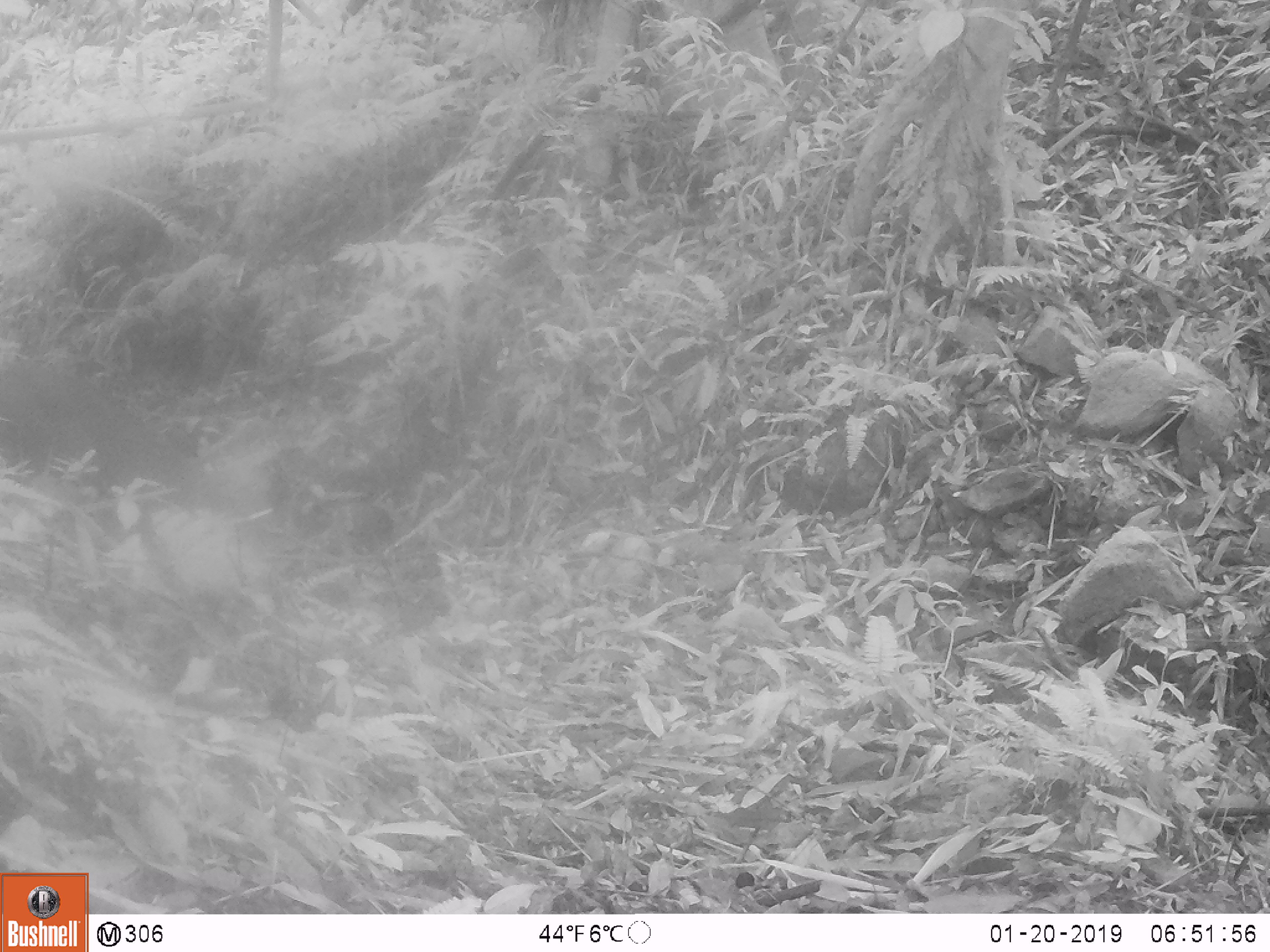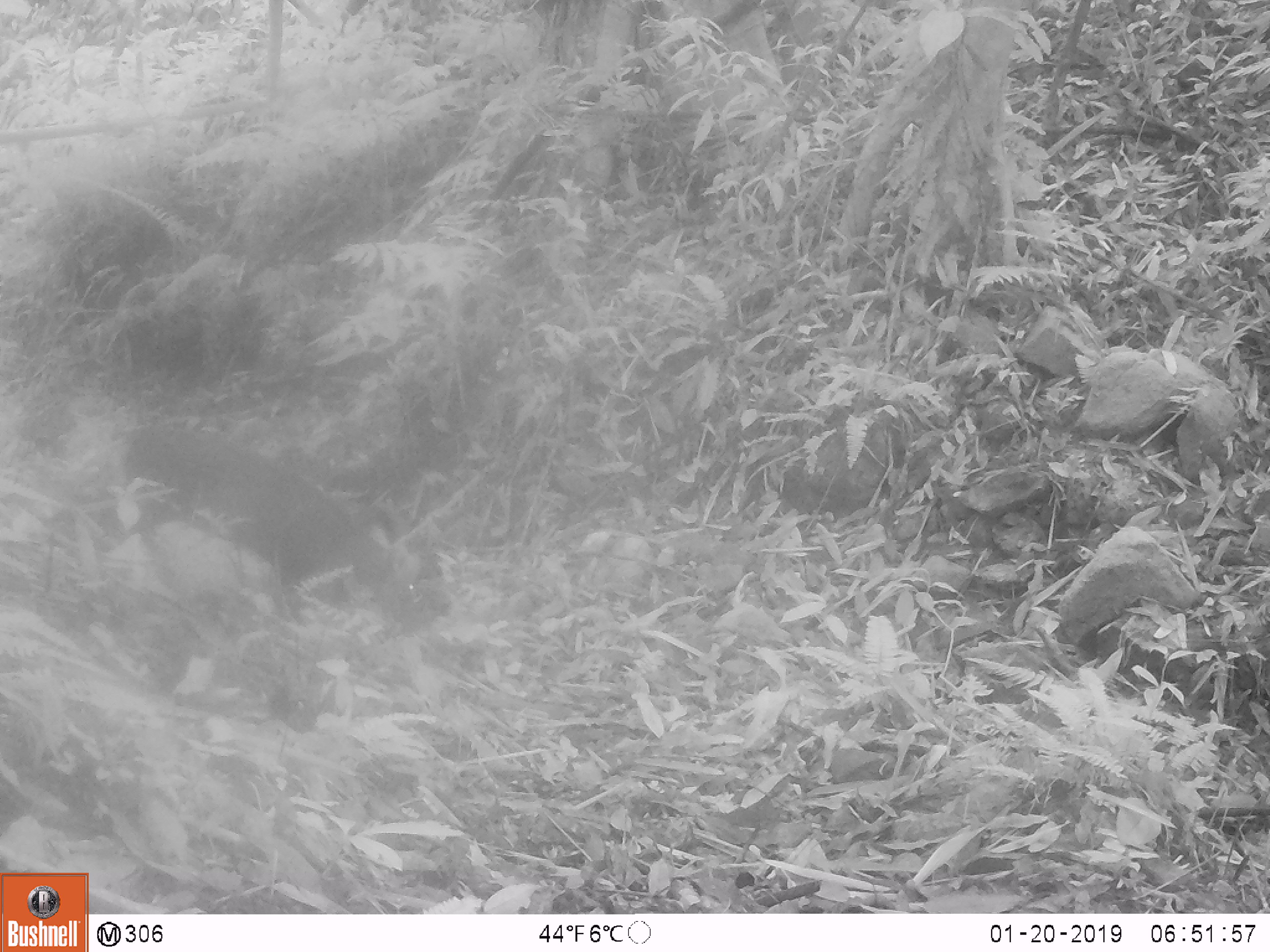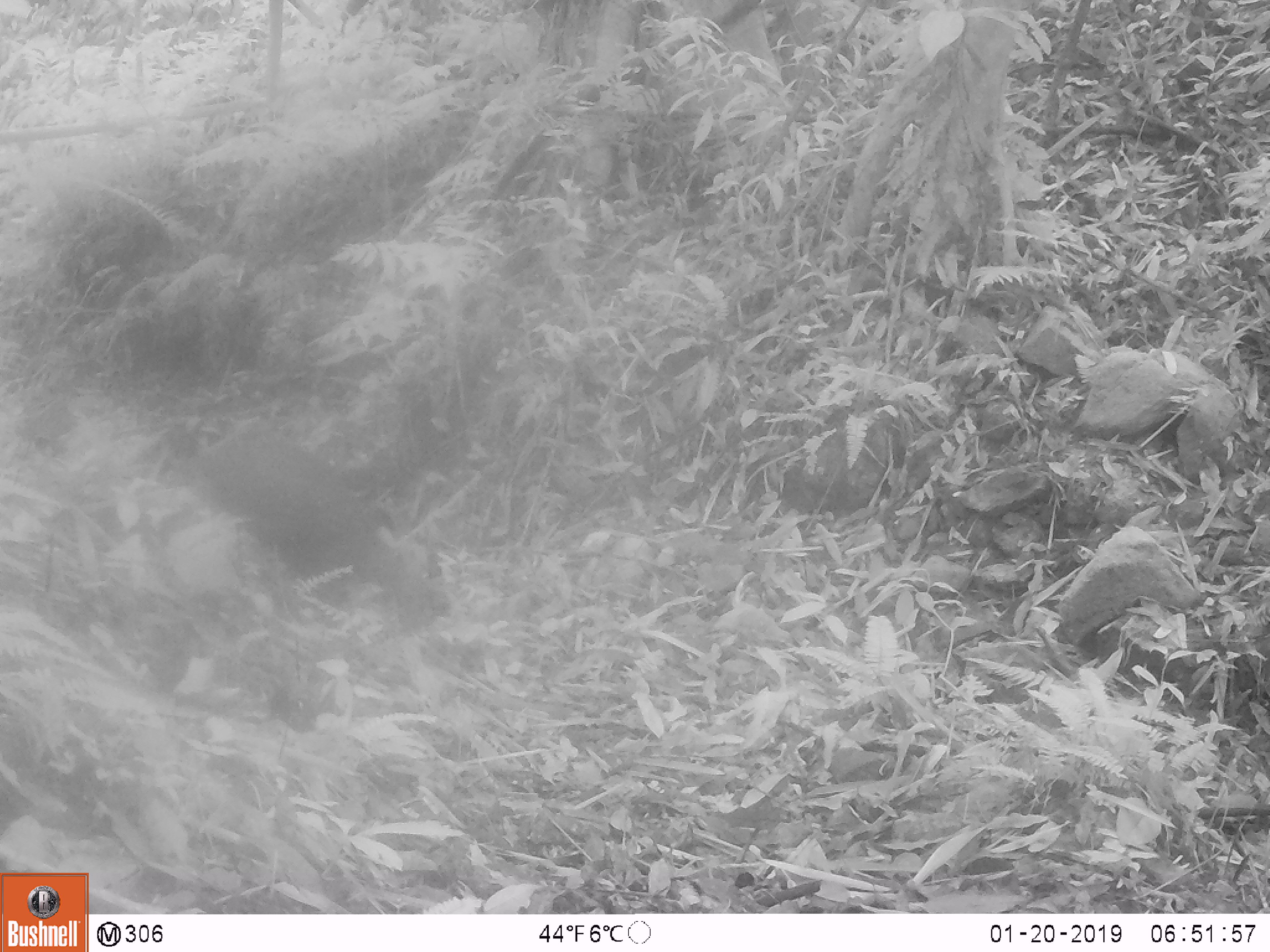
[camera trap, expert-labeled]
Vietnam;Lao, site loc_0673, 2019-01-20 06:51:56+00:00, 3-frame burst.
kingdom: Animalia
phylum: Chordata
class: Mammalia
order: Artiodactyla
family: Cervidae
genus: Muntiacus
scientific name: Muntiacus rooseveltorum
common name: roosevelt's muntjac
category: roosevelts muntjac group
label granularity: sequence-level